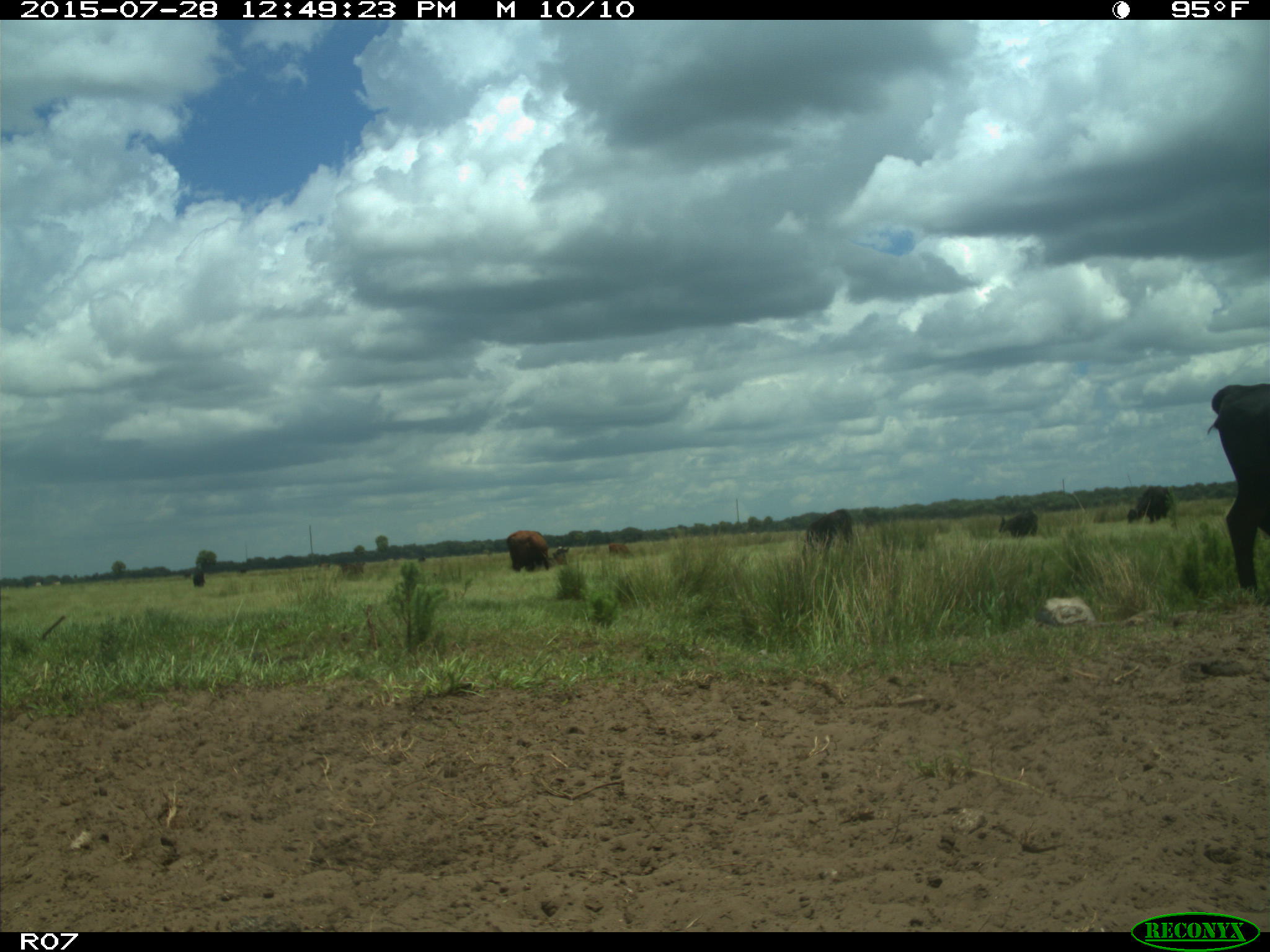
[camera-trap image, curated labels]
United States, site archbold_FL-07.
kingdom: Animalia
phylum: Chordata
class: Mammalia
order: Artiodactyla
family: Bovidae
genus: Bos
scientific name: Bos taurus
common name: domestic cow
Bos taurus (domestic cow).